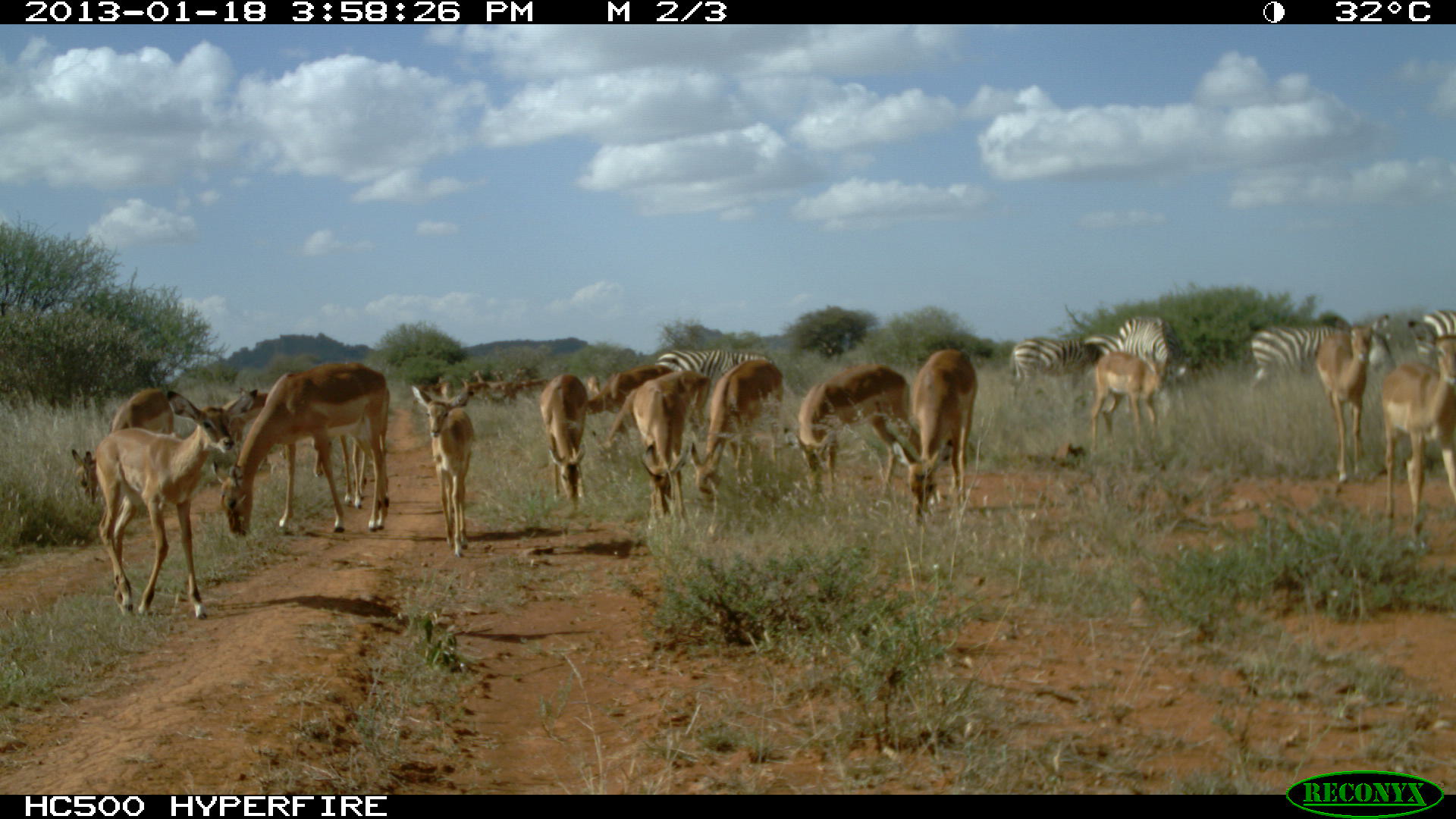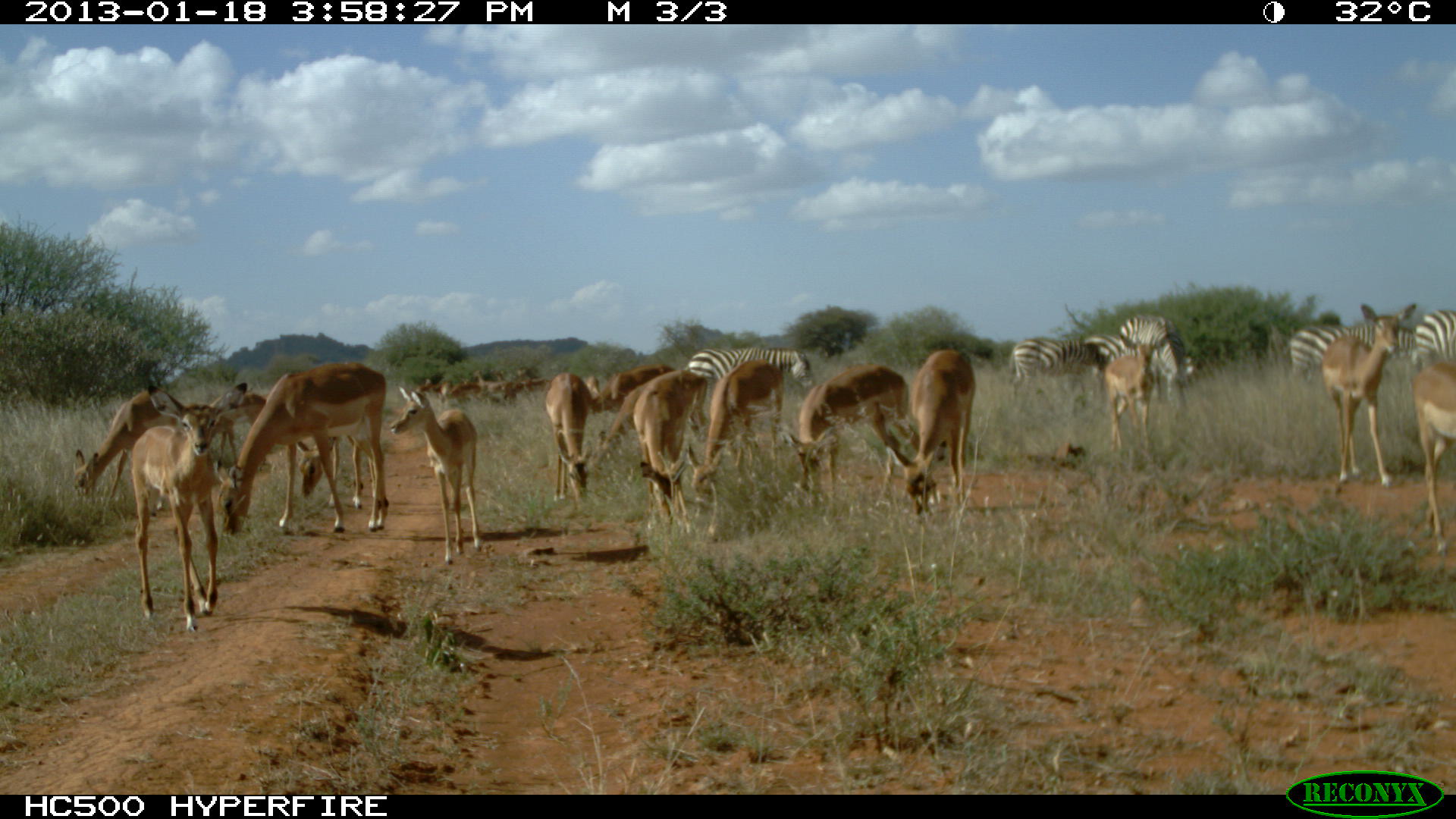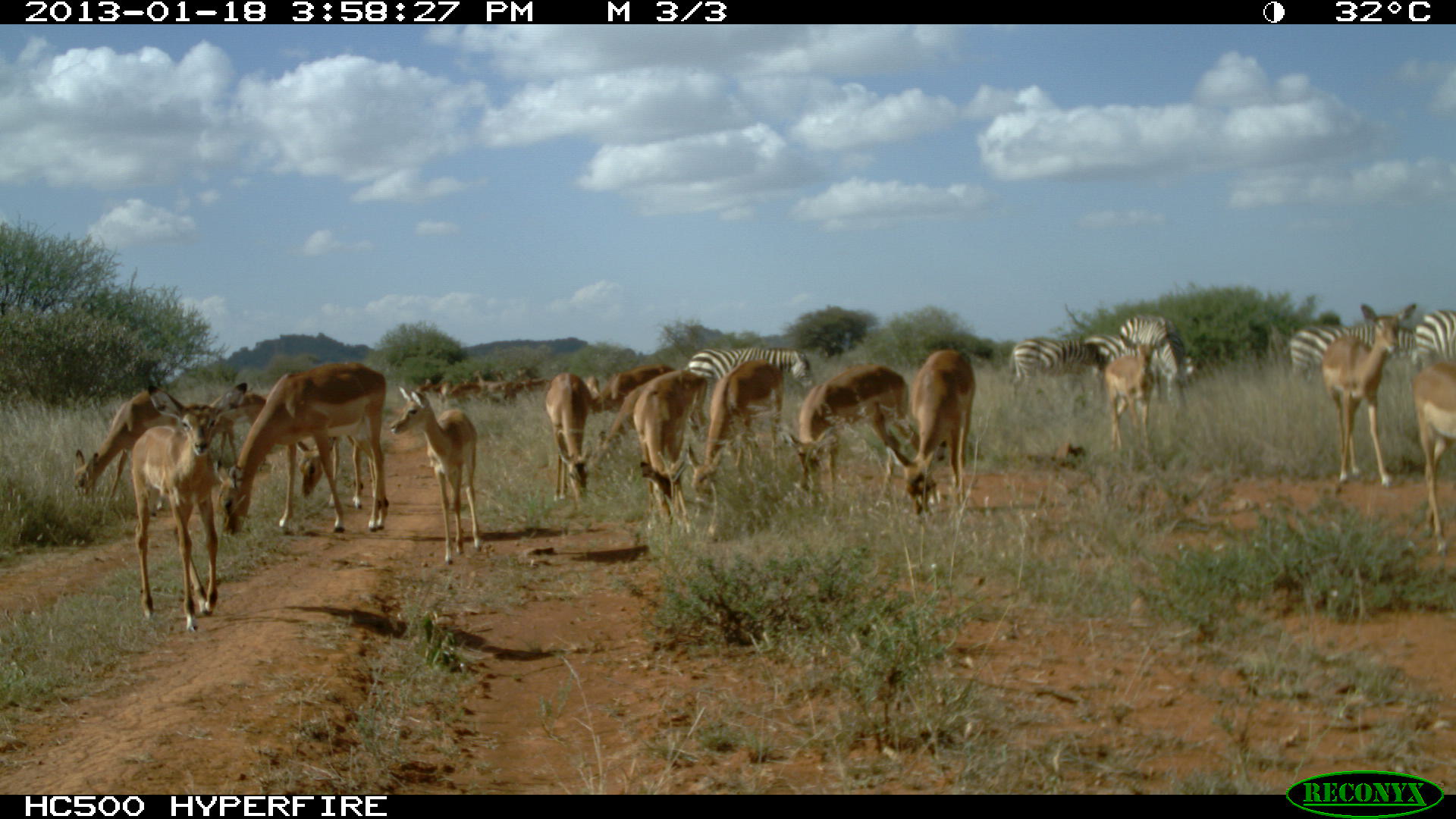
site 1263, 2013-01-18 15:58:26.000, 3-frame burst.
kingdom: Animalia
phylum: Chordata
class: Mammalia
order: Perissodactyla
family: Equidae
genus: Equus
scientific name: Equus quagga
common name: plains zebra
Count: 5.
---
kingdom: Animalia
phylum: Chordata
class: Mammalia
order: Artiodactyla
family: Bovidae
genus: Aepyceros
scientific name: Aepyceros melampus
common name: impala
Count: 18.